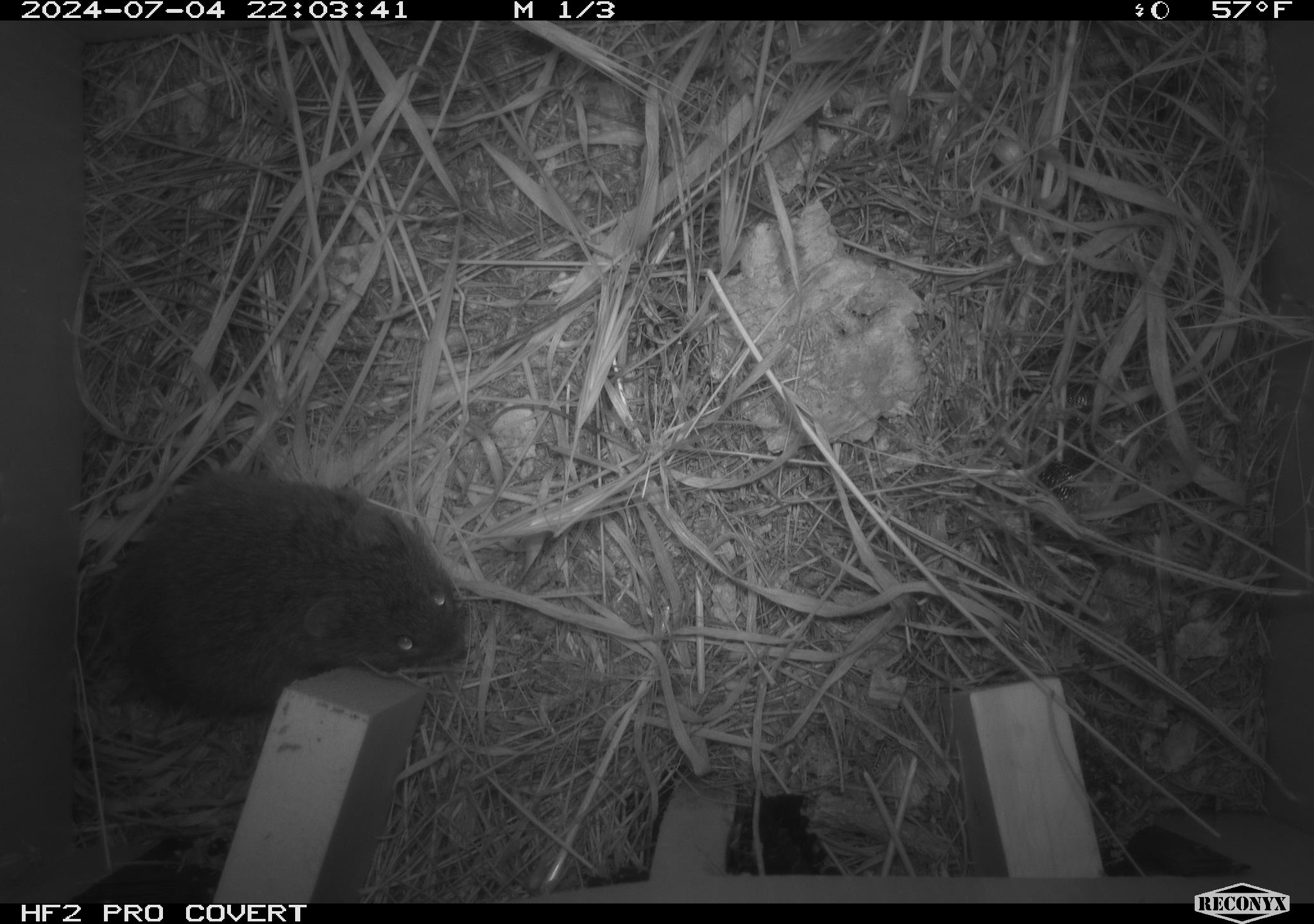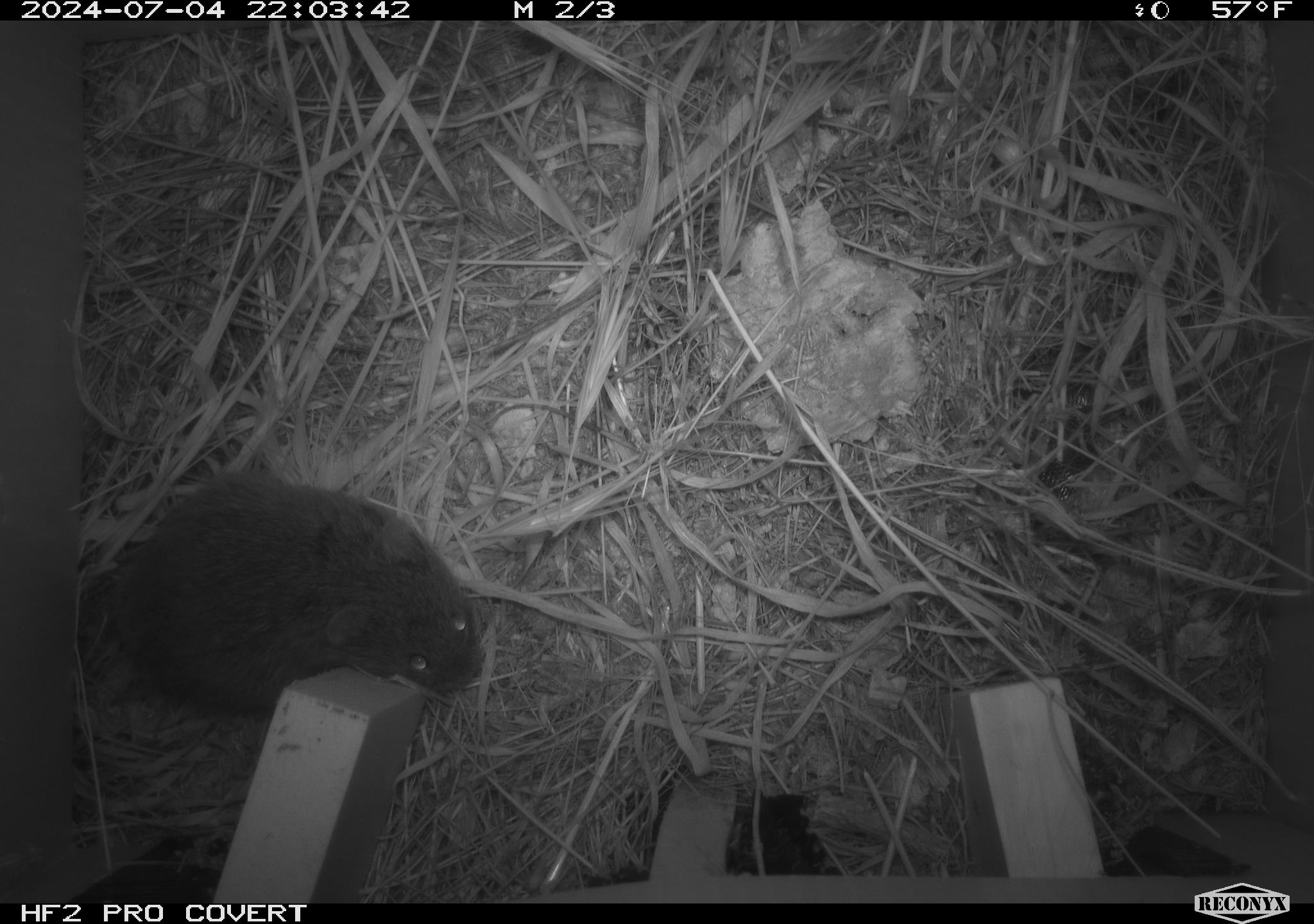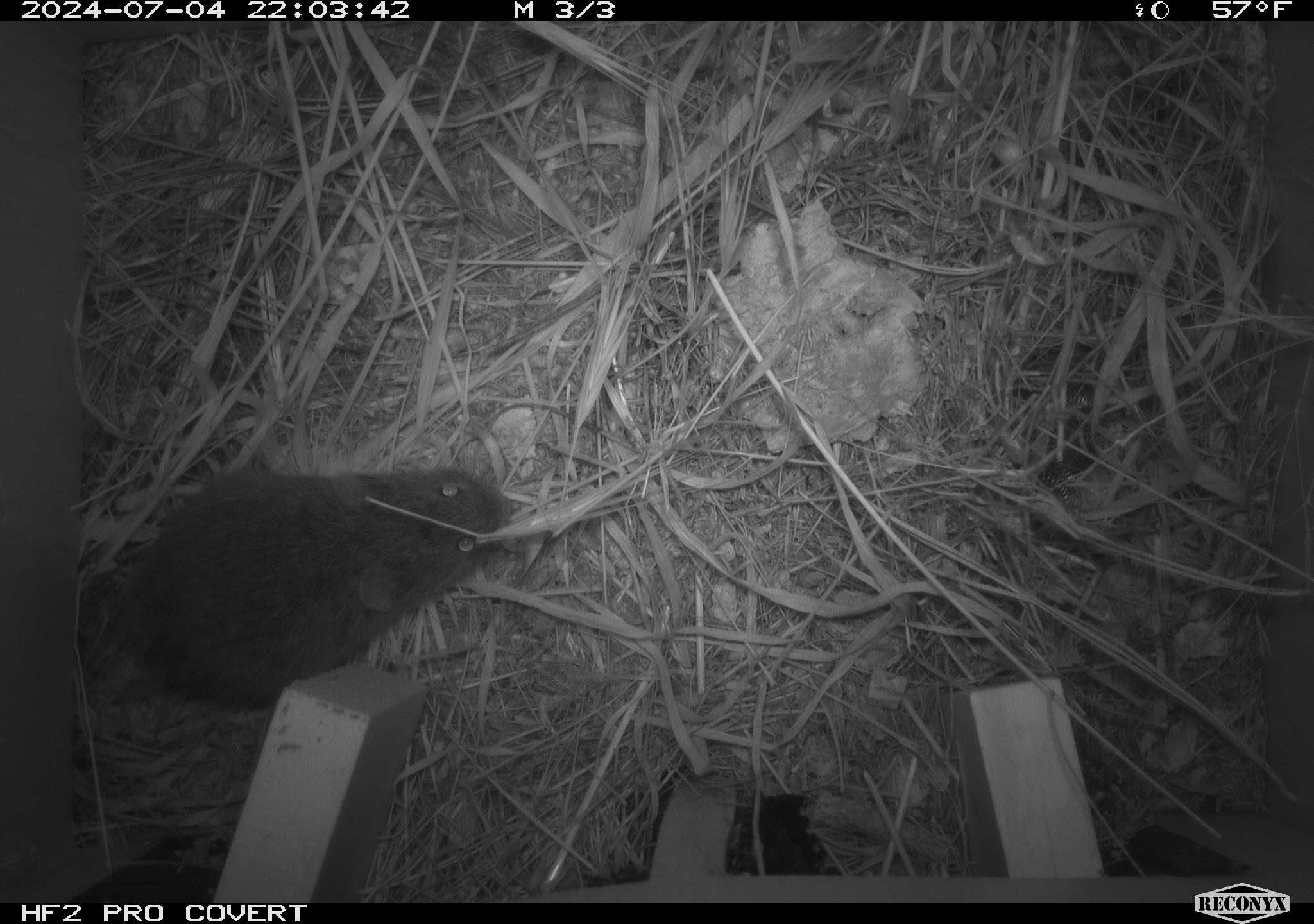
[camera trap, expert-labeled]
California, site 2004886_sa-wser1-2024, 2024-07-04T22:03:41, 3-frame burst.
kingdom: Animalia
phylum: Chordata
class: Mammalia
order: Rodentia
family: Cricetidae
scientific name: Arvicolinae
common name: voles, lemmings, and muskrats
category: arvicolinae subfamily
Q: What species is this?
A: Arvicolinae subfamily (voles, lemmings, and muskrats) (Arvicolinae).